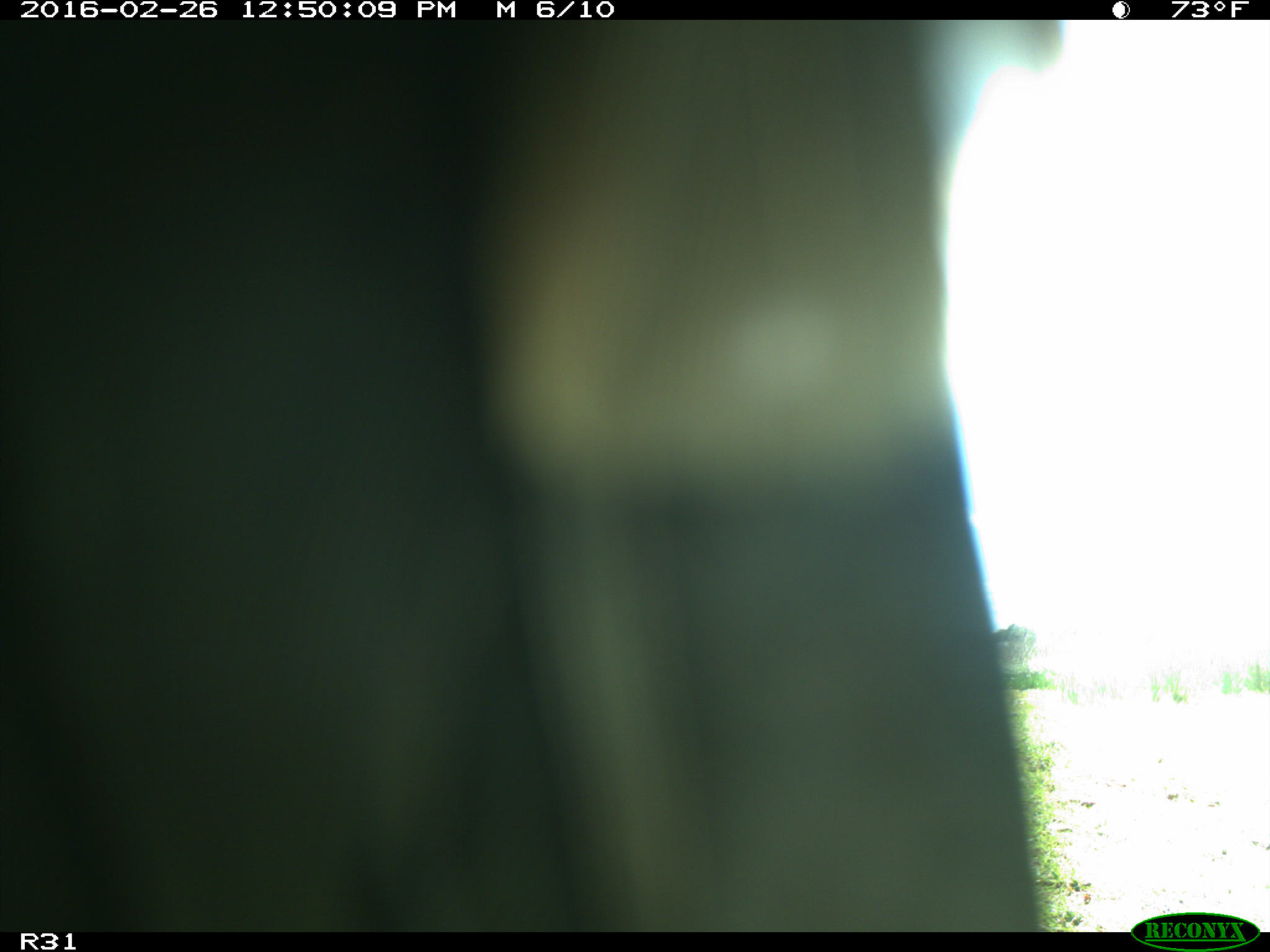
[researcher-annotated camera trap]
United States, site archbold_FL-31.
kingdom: Animalia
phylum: Chordata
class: Aves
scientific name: Aves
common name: birds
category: unidentified bird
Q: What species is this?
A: Unidentified bird (birds) (Aves).